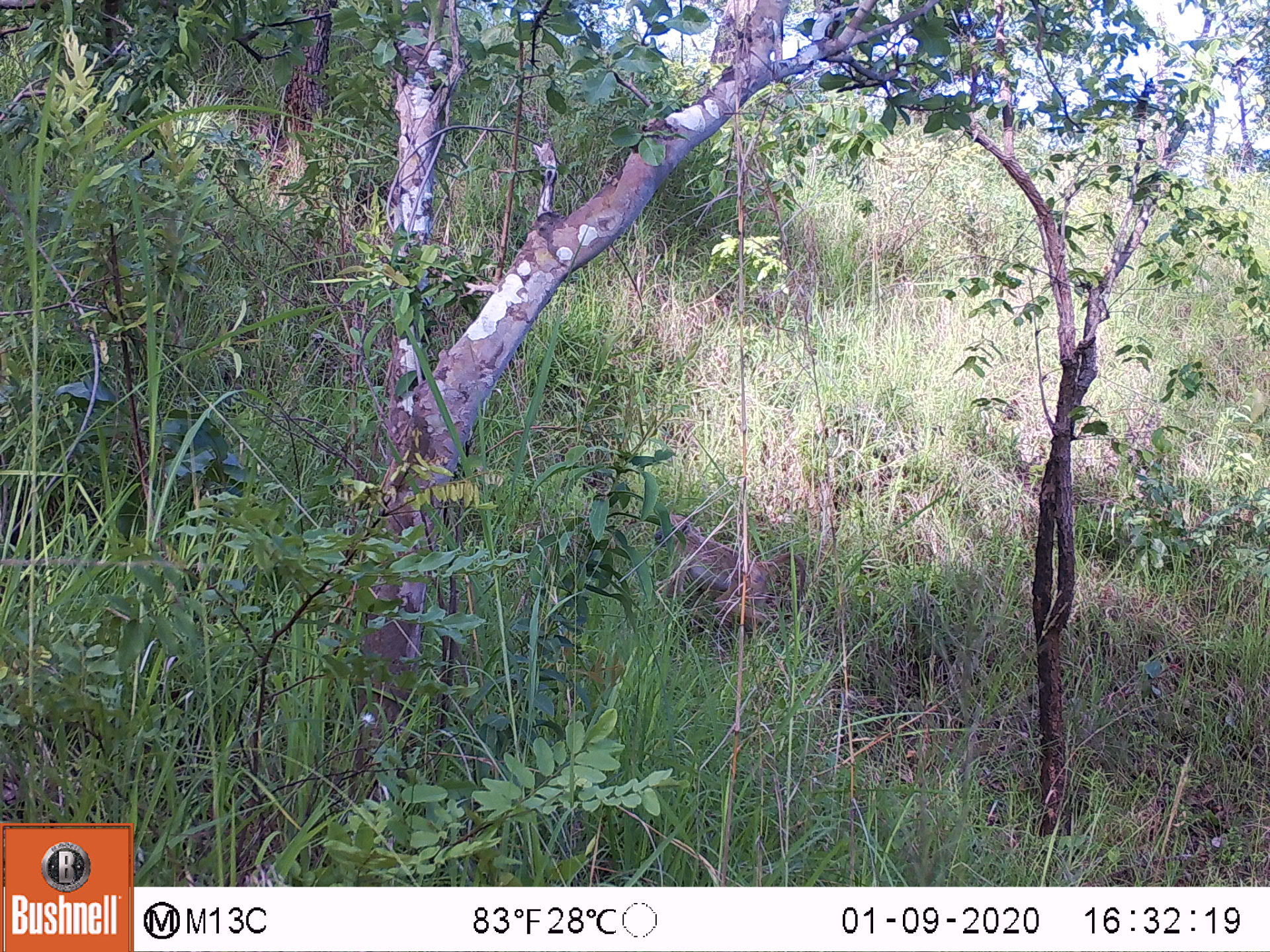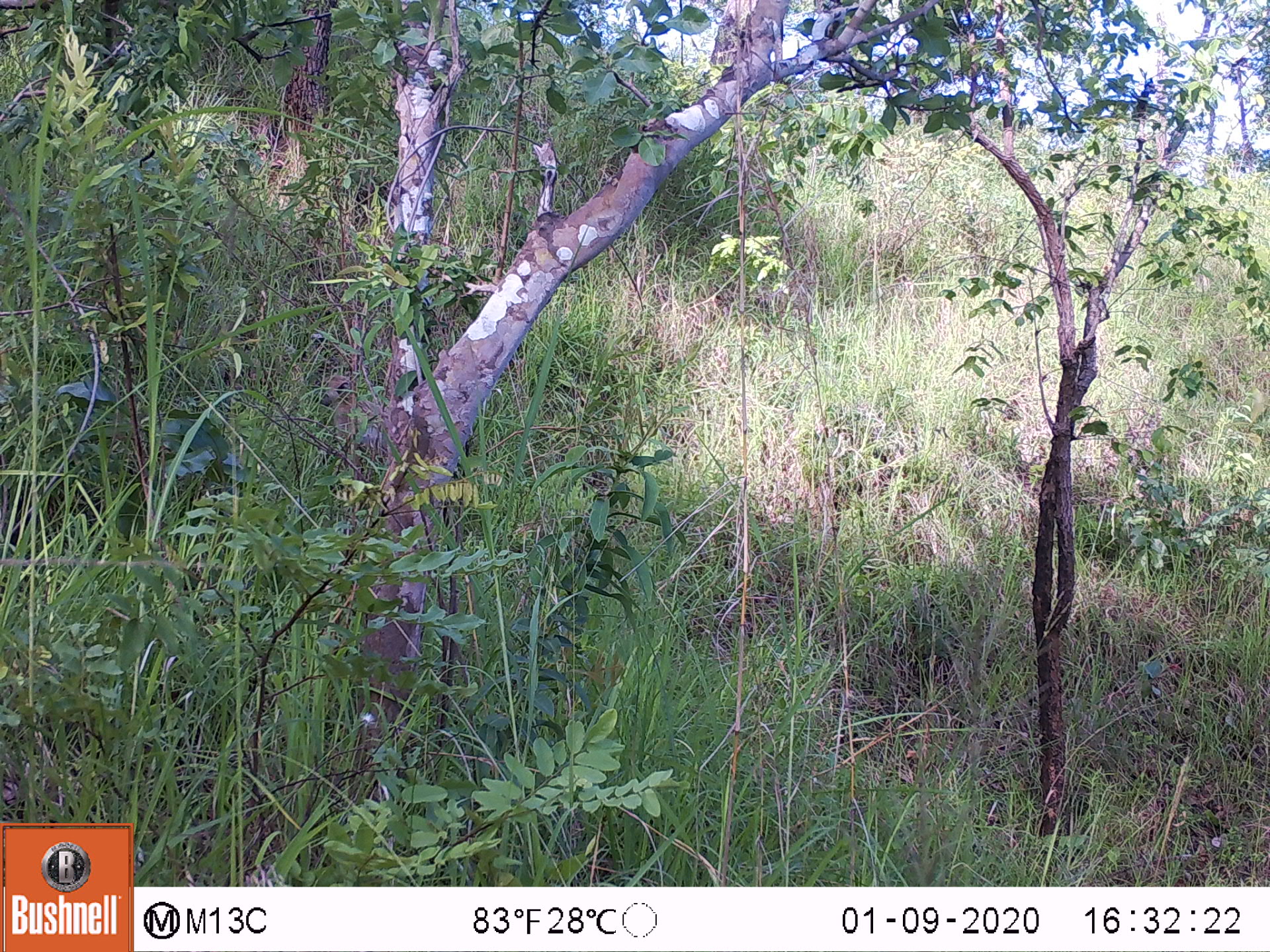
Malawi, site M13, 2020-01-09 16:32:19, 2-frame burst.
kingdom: Animalia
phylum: Chordata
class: Mammalia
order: Primates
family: Cercopithecidae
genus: Papio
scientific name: Papio cynocephalus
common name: yellow baboon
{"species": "yellow baboon (Papio cynocephalus)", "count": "1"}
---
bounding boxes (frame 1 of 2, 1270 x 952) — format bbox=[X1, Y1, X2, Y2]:
yellow baboon: bbox=[655, 509, 809, 642]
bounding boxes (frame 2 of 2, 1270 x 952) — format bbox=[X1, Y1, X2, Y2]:
yellow baboon: bbox=[317, 371, 387, 487]